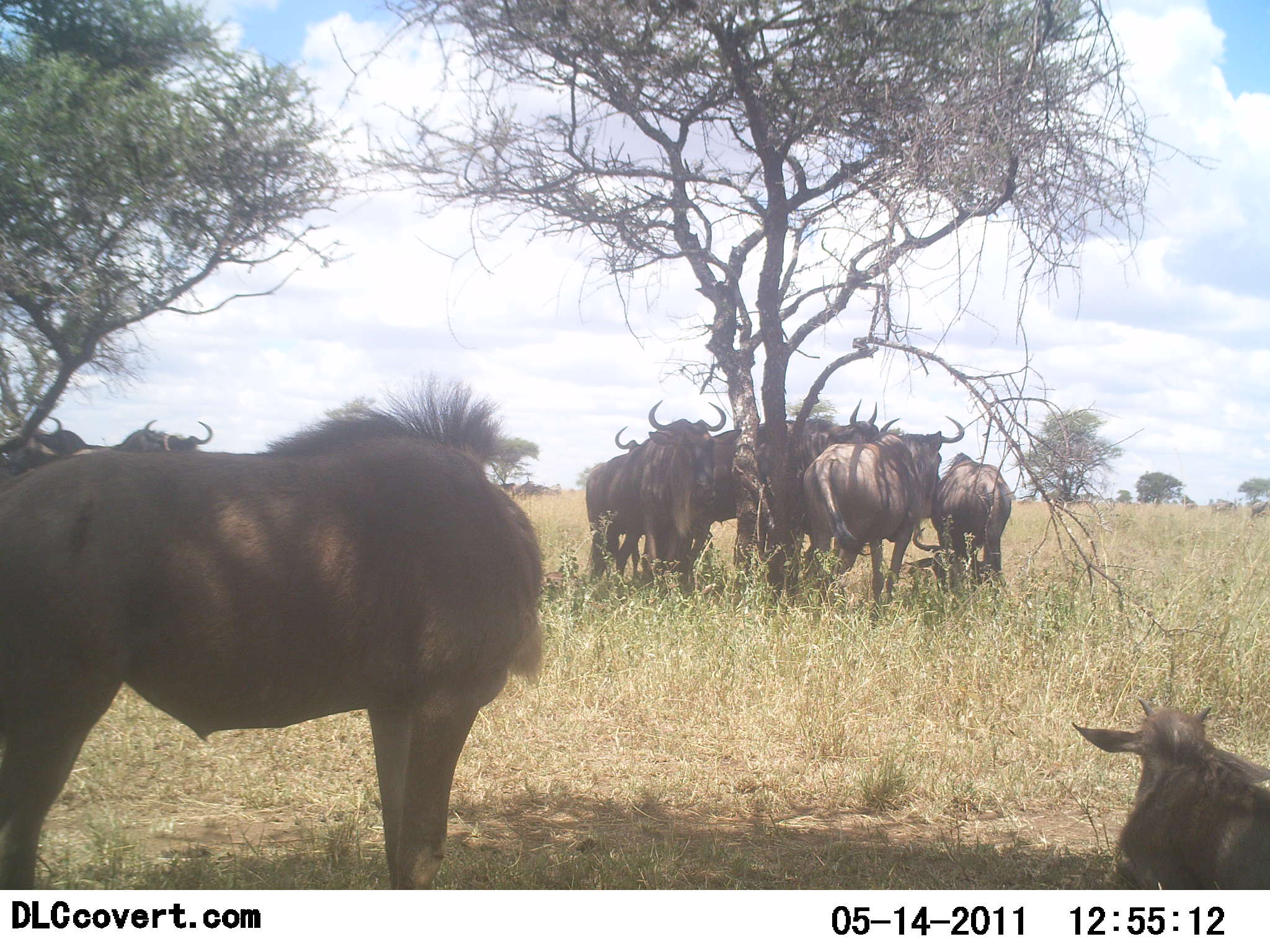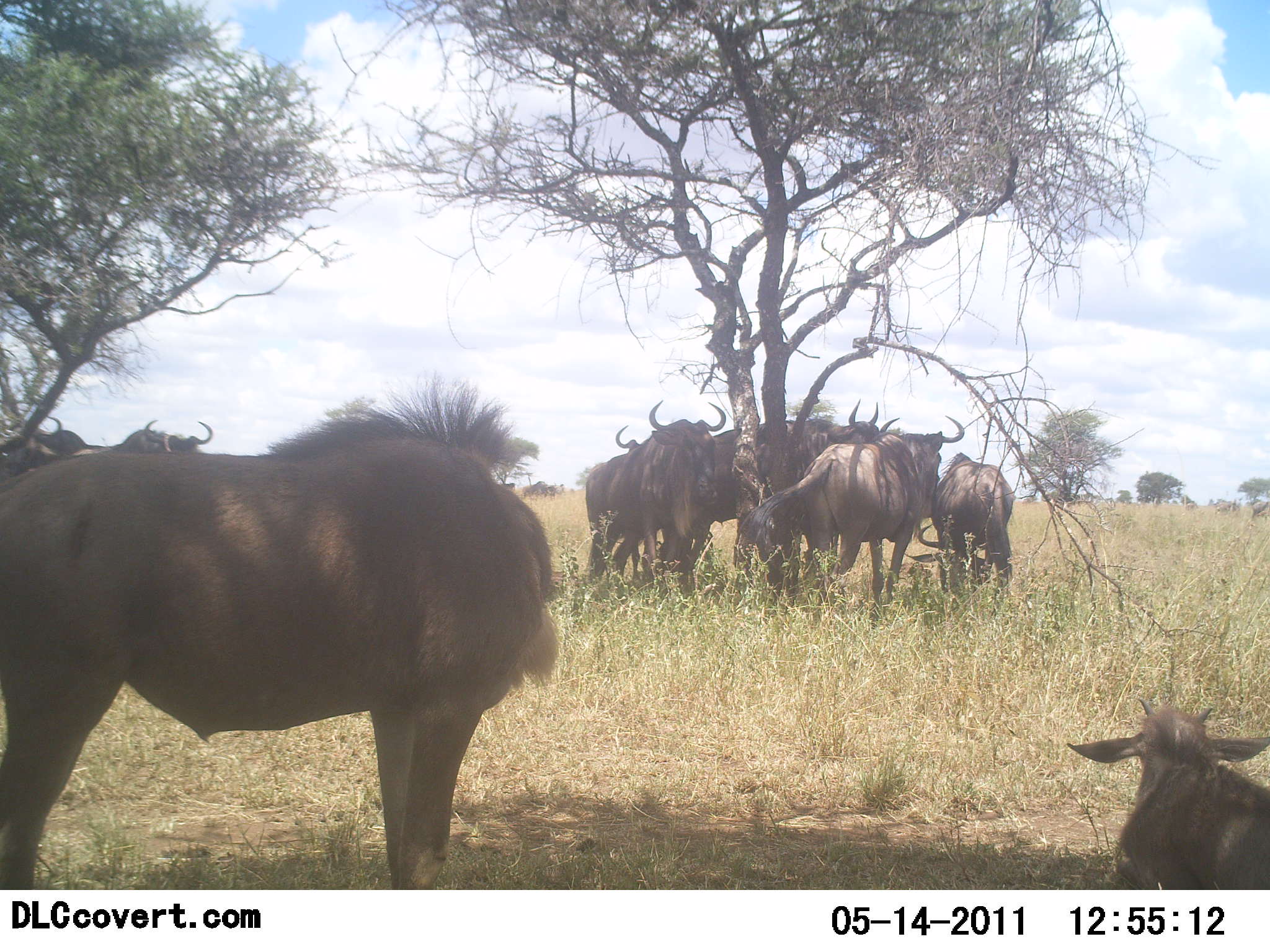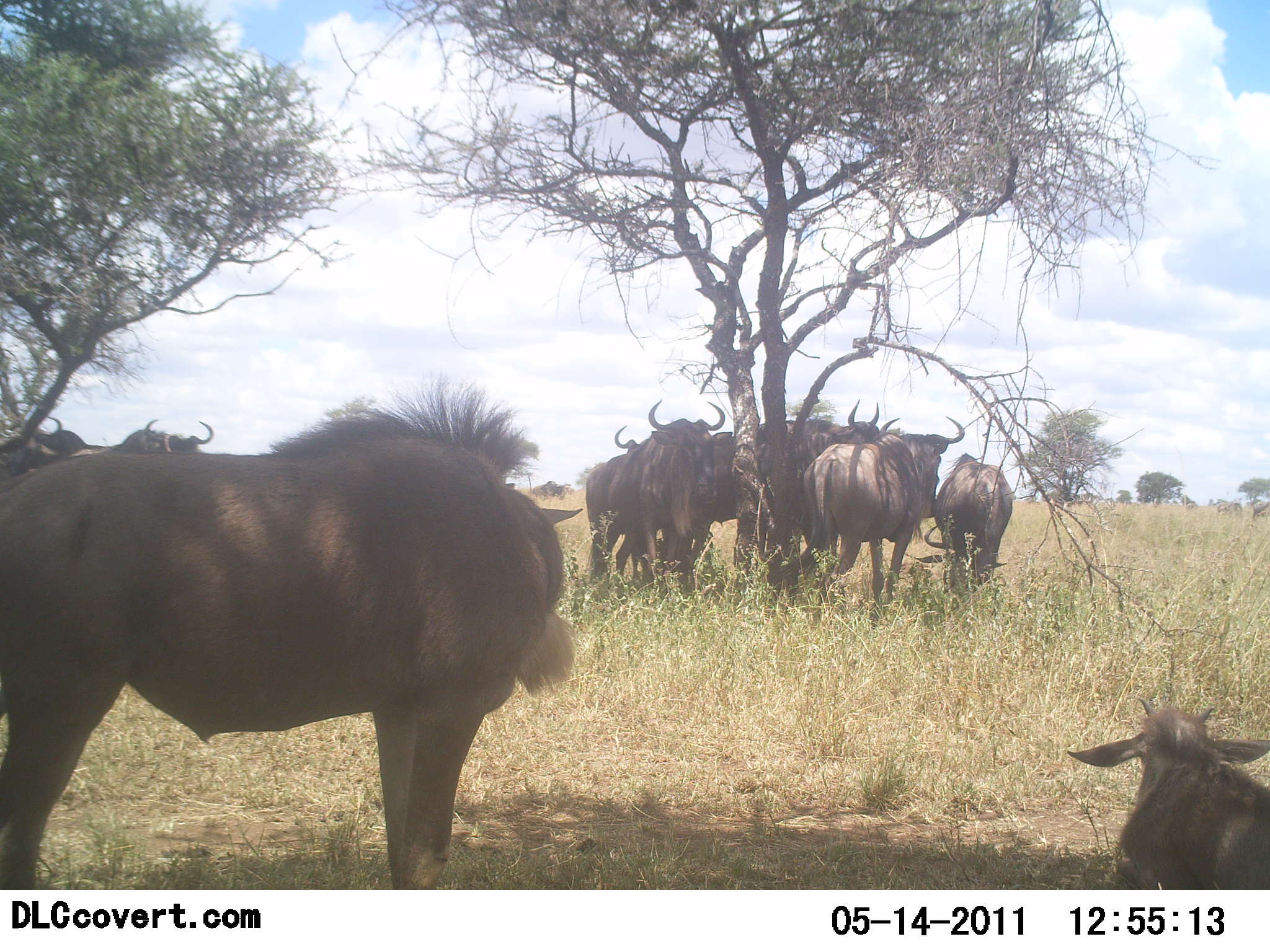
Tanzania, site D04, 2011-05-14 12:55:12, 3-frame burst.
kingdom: Animalia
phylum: Chordata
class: Mammalia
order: Artiodactyla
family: Bovidae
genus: Connochaetes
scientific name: Connochaetes taurinus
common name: blue wildebeest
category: wildebeest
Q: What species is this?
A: Wildebeest (blue wildebeest) (Connochaetes taurinus).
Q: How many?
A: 9.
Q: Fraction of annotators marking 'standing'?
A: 70%.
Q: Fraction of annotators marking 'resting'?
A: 70%.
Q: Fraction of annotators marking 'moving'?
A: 10%.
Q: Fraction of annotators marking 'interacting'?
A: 10%.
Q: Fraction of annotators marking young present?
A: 50%.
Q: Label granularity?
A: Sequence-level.